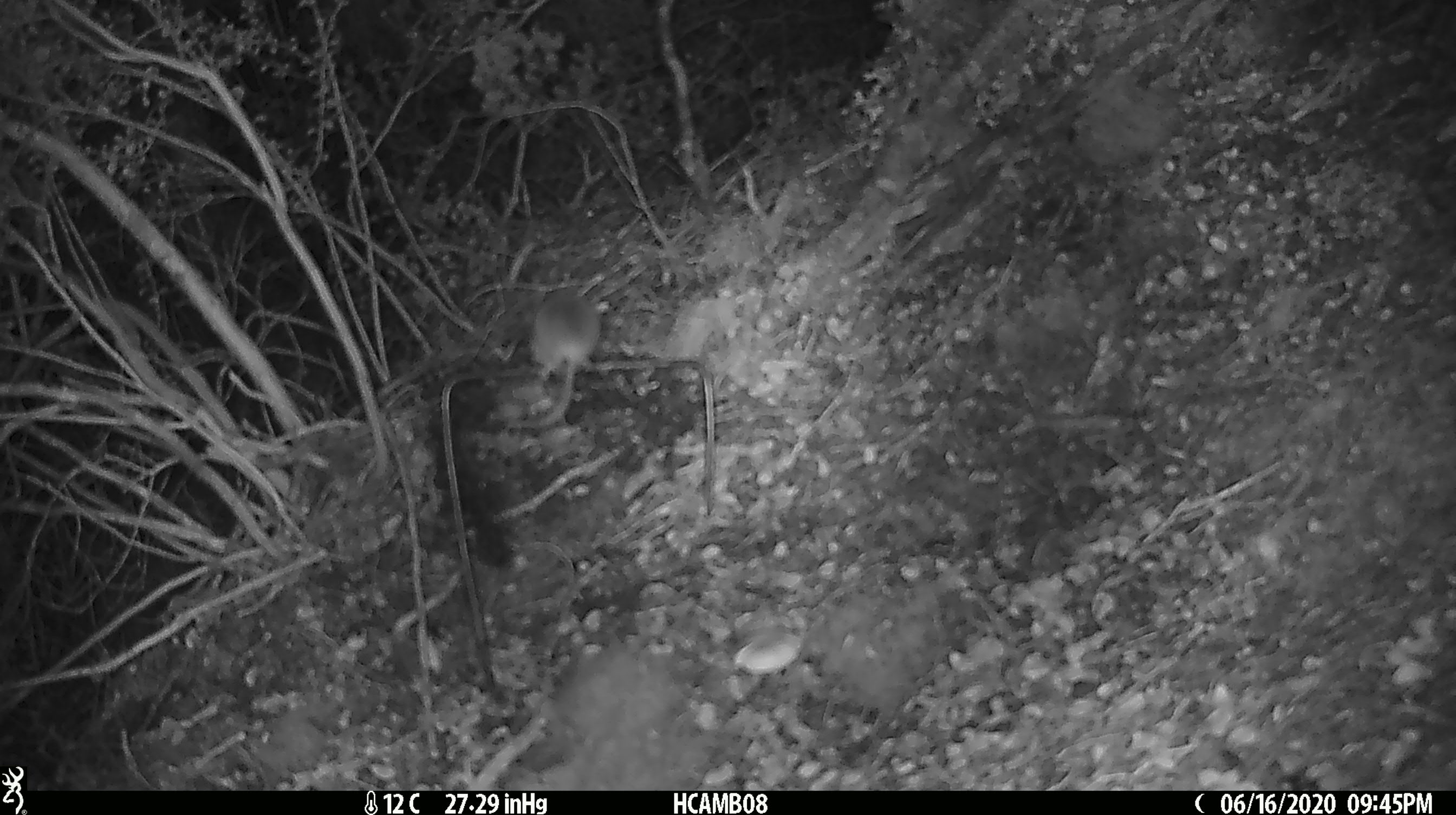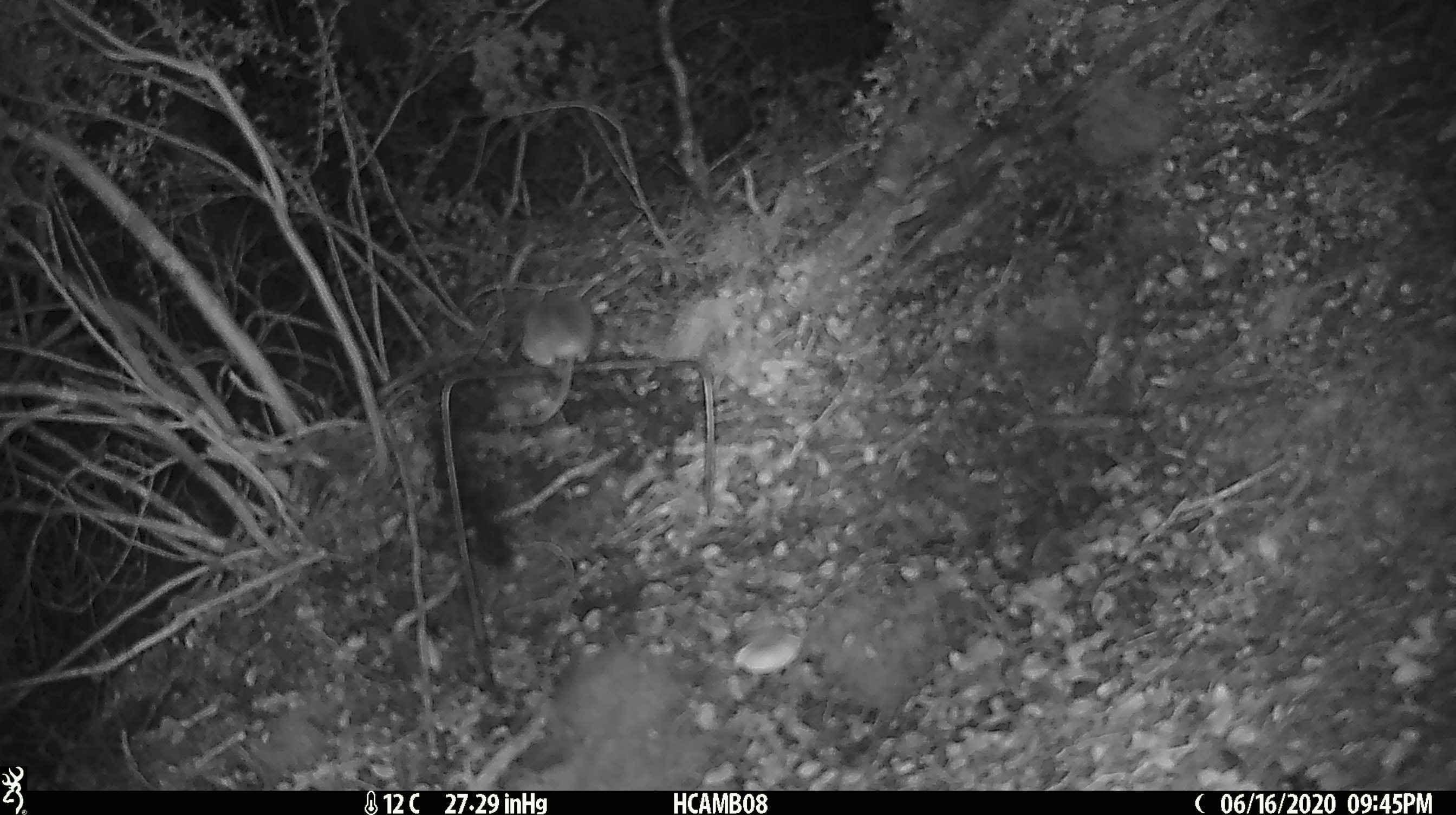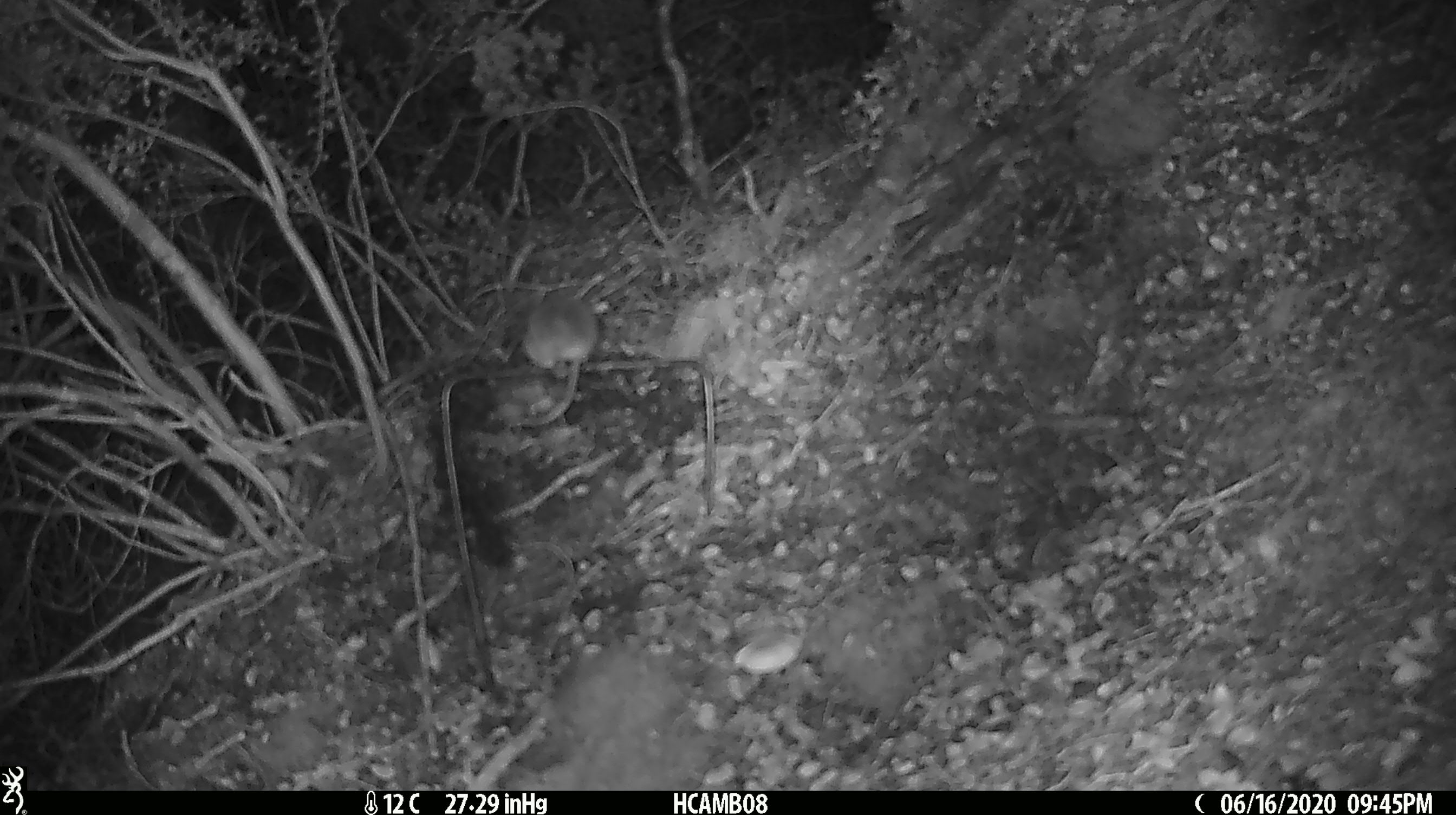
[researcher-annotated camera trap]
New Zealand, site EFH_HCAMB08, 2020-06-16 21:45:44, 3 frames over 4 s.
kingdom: Animalia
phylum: Chordata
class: Mammalia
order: Rodentia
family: Muridae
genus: Mus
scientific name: Mus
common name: mouse